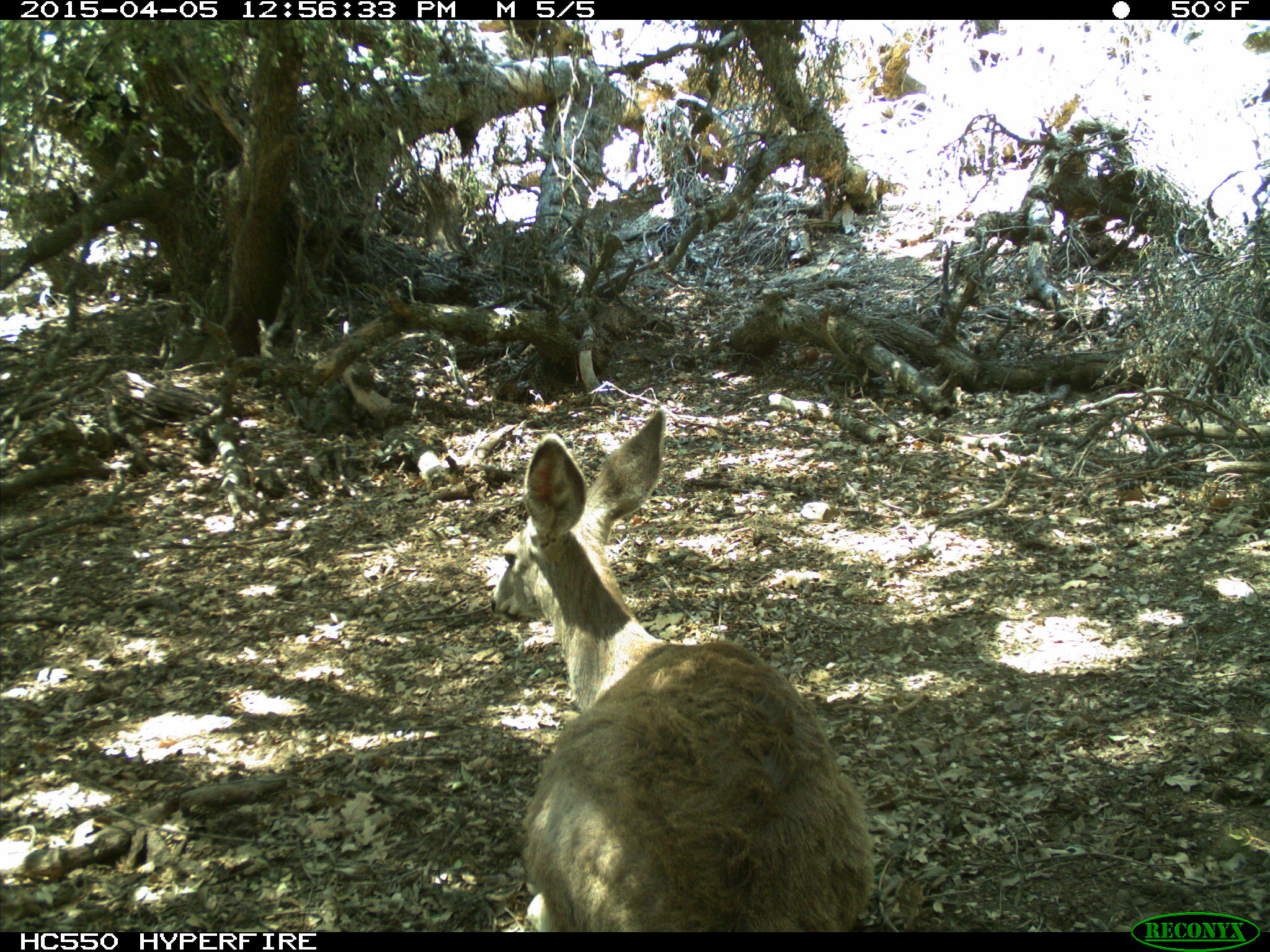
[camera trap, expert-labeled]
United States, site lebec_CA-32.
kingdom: Animalia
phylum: Chordata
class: Mammalia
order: Artiodactyla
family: Cervidae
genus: Odocoileus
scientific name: Odocoileus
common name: deer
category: unidentified deer